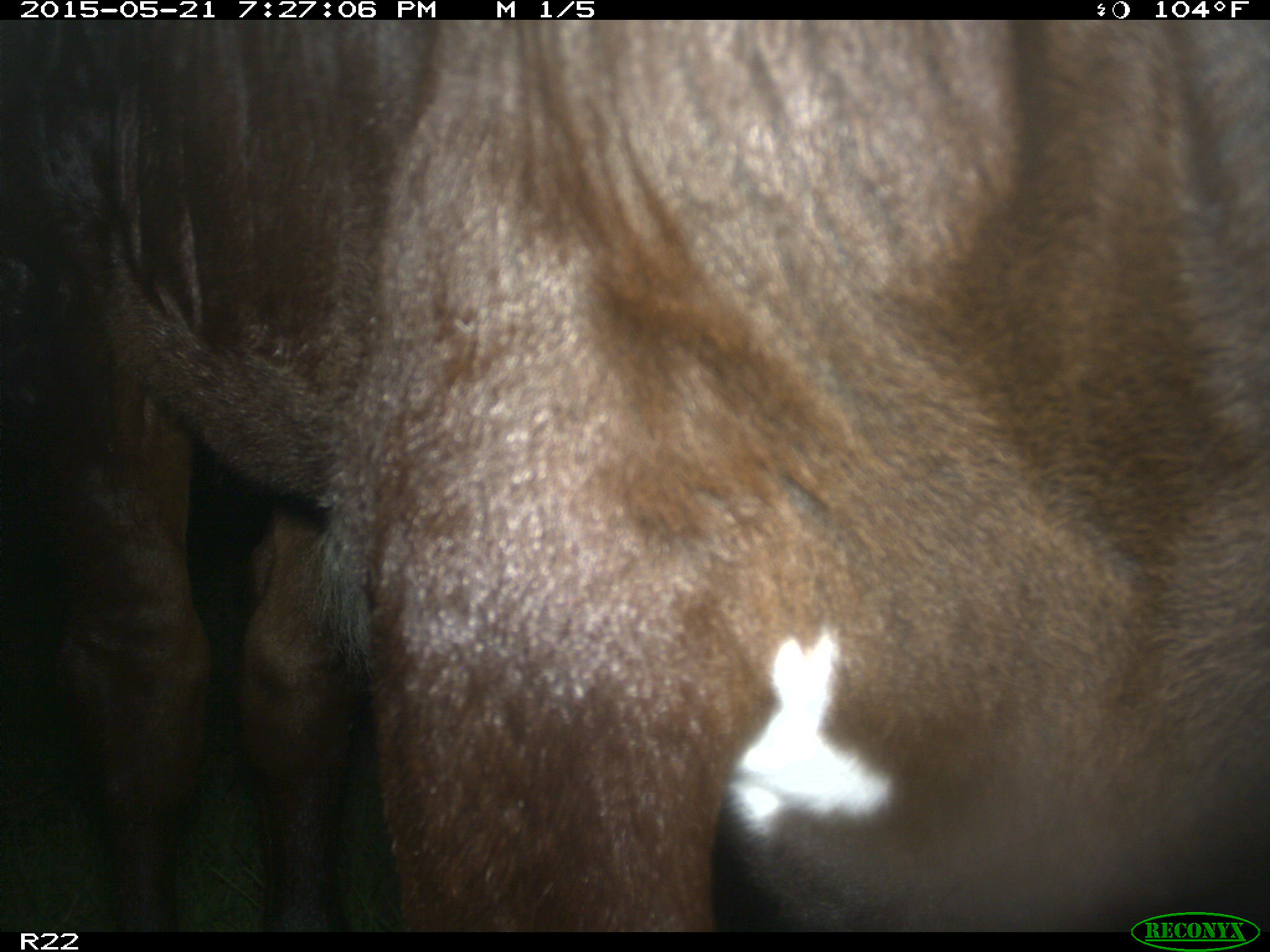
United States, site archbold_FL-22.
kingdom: Animalia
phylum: Chordata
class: Mammalia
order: Artiodactyla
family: Bovidae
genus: Bos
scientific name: Bos taurus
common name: domestic cow